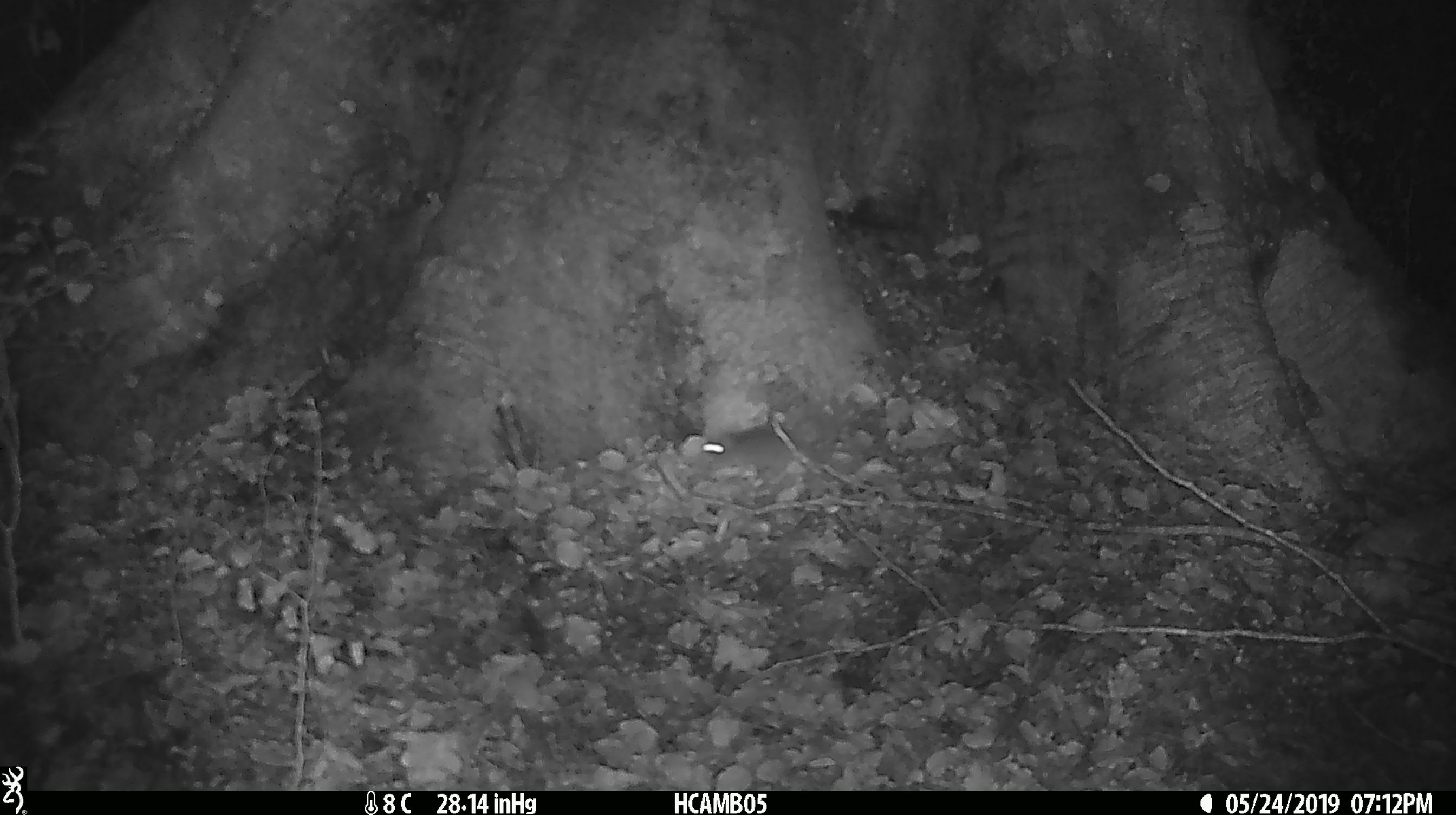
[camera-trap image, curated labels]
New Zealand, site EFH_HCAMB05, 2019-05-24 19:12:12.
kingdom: Animalia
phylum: Chordata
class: Mammalia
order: Rodentia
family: Muridae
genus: Mus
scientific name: Mus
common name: mouse